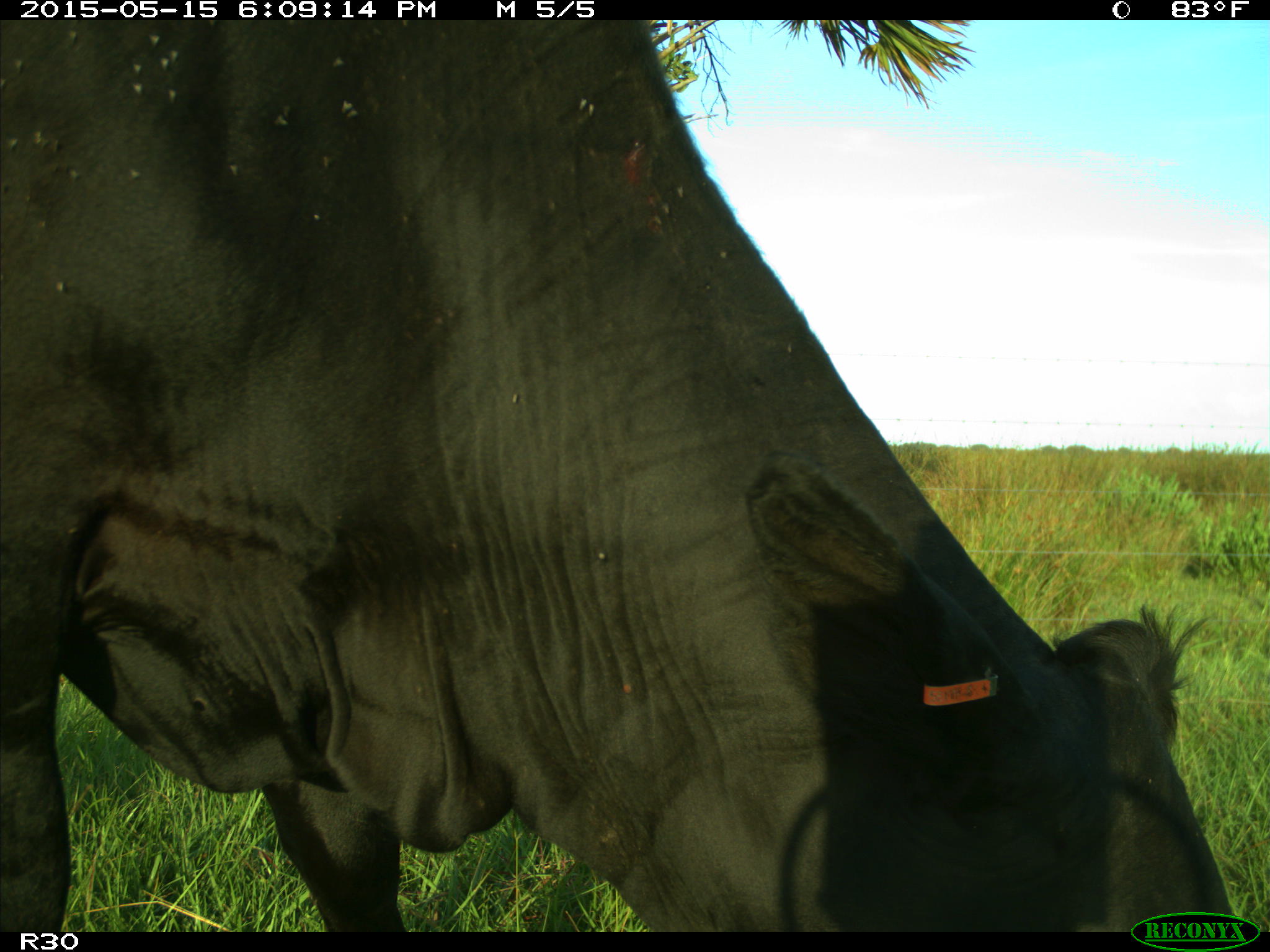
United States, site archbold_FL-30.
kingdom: Animalia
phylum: Chordata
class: Mammalia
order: Artiodactyla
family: Bovidae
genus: Bos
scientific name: Bos taurus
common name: domestic cow